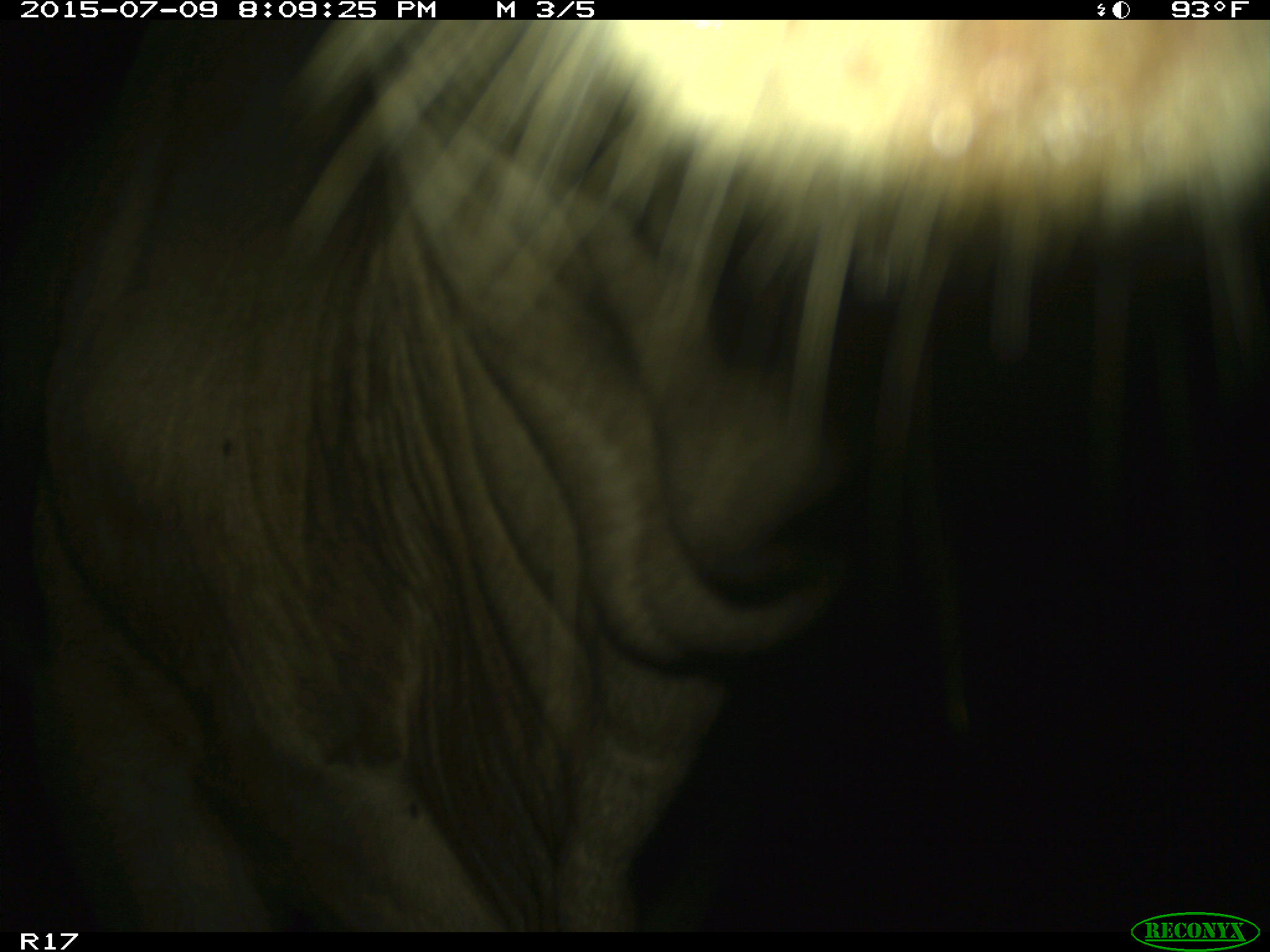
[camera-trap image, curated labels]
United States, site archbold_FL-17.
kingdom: Animalia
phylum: Chordata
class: Mammalia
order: Artiodactyla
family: Bovidae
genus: Bos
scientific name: Bos taurus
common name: domestic cow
Bos taurus (domestic cow).